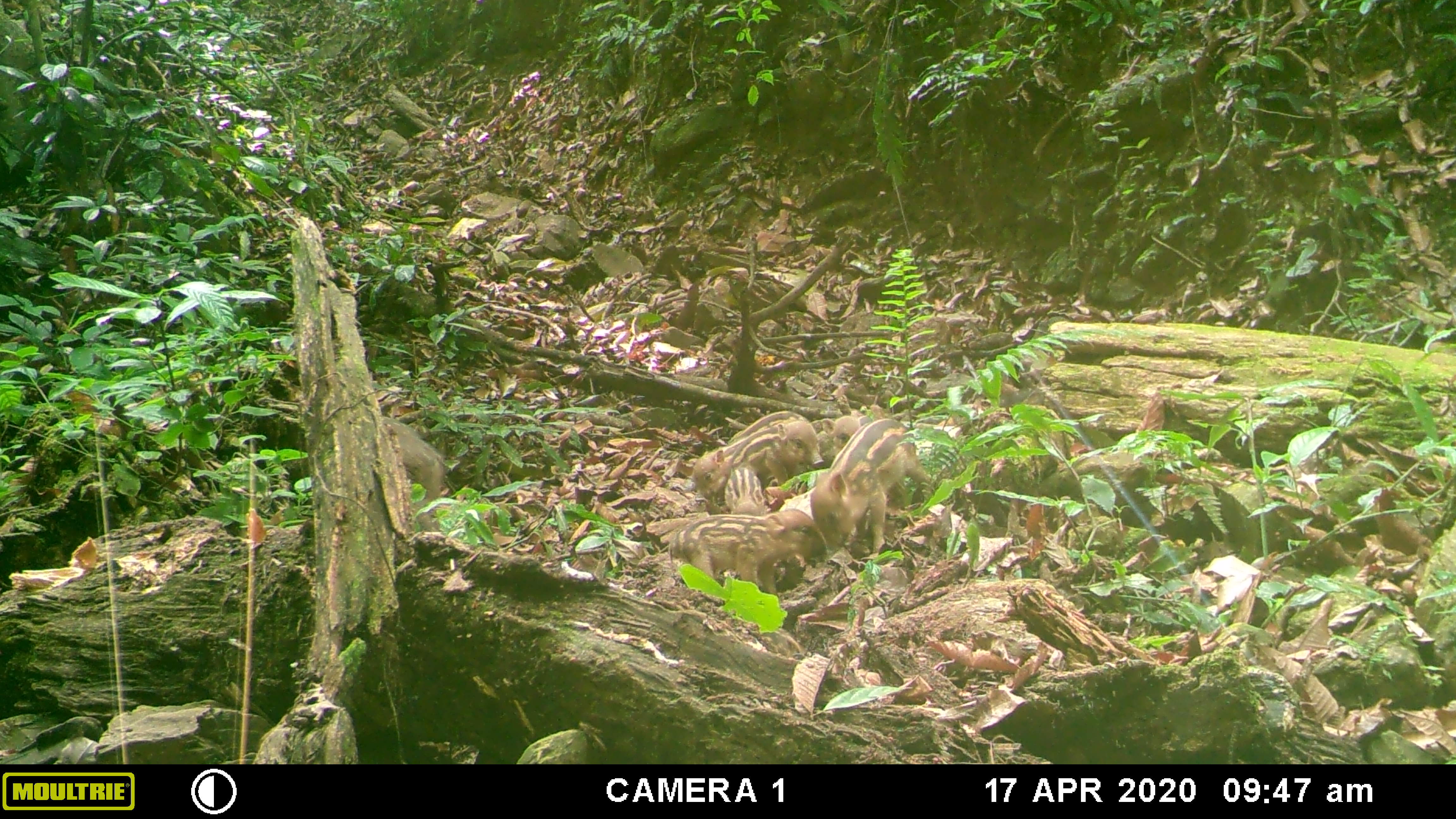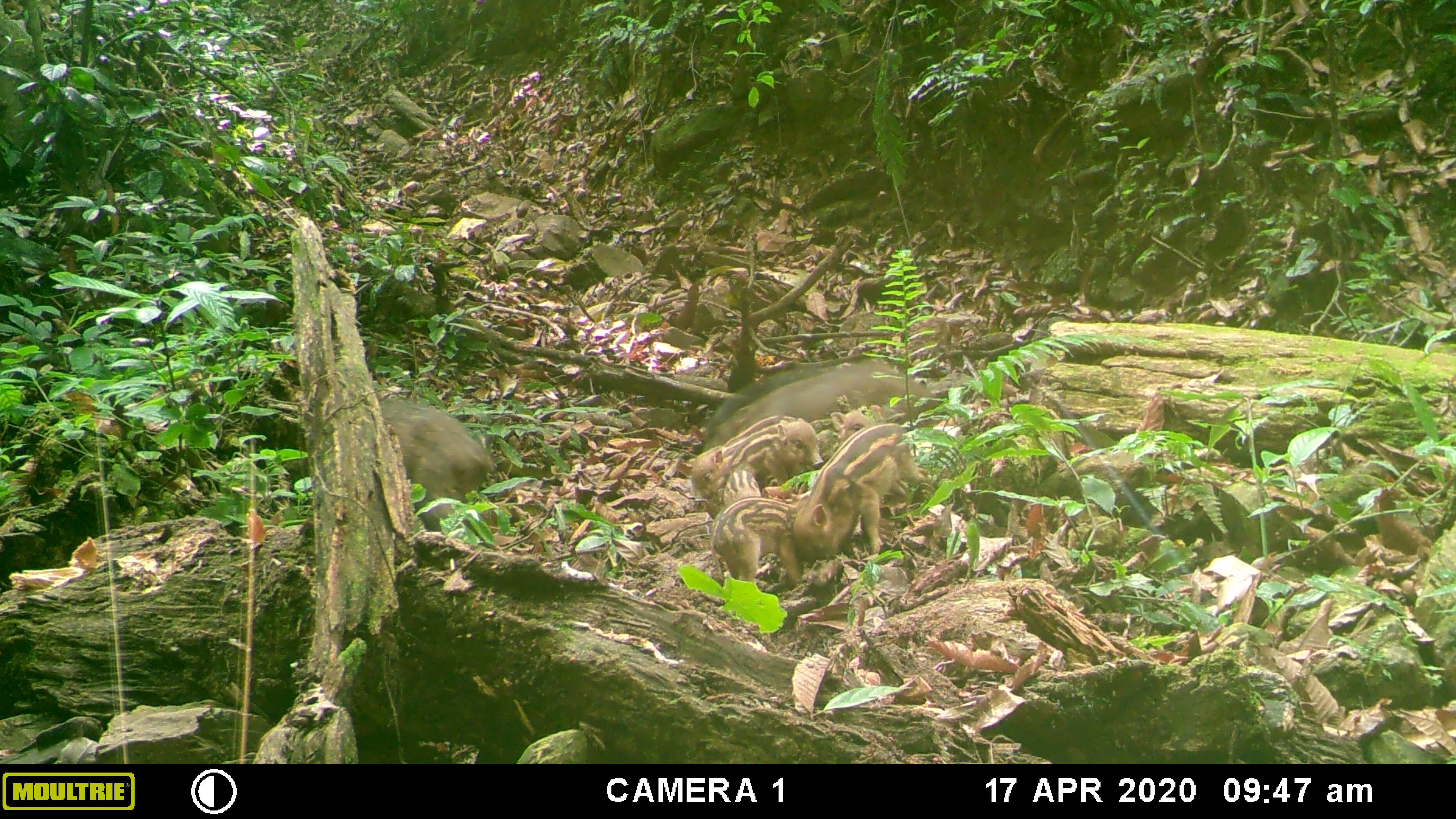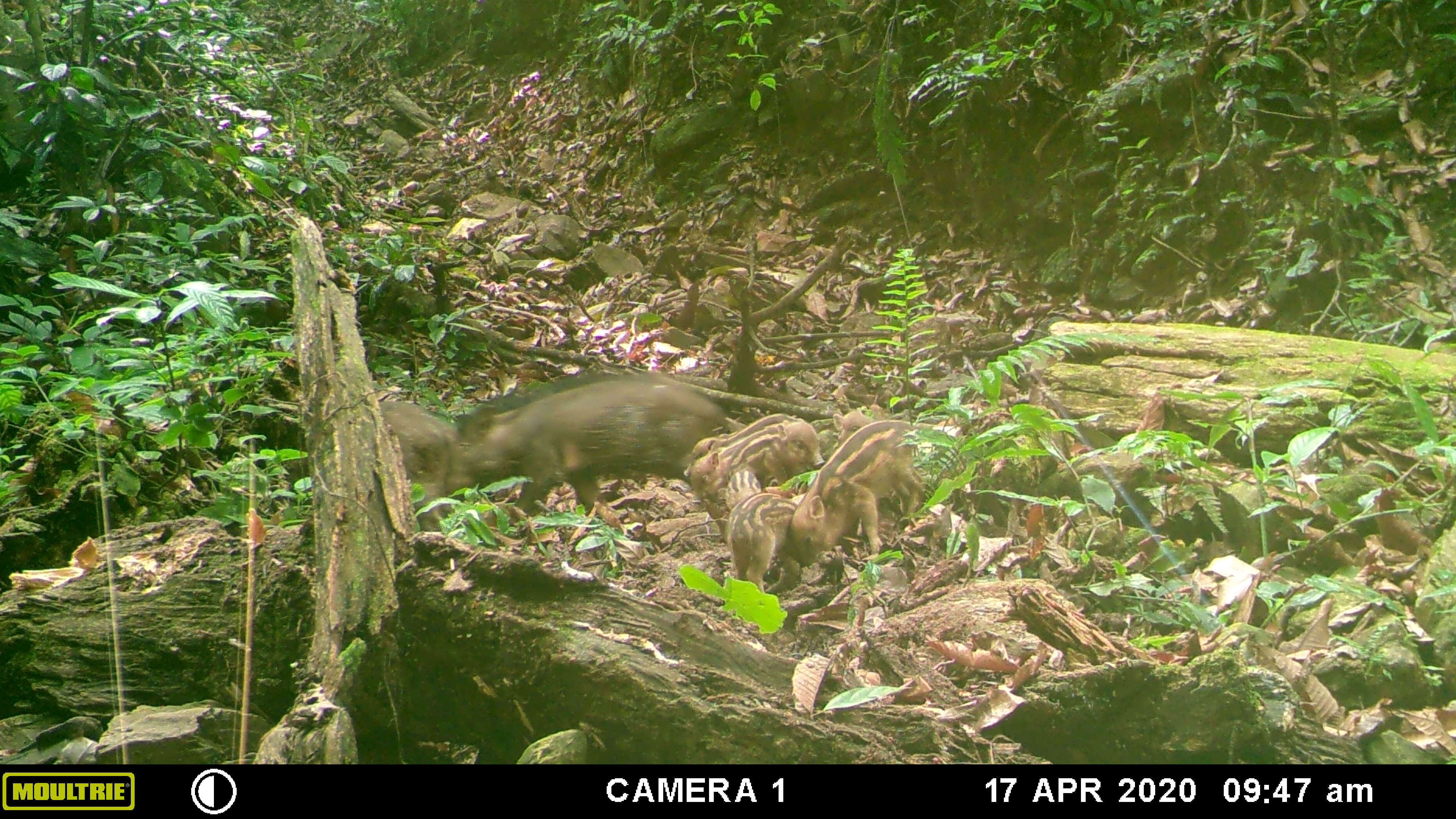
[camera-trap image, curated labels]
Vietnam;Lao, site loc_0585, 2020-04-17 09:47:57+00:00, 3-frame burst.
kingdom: Animalia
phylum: Chordata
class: Mammalia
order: Artiodactyla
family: Suidae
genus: Sus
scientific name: Sus scrofa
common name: eurasian wild pig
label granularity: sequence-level